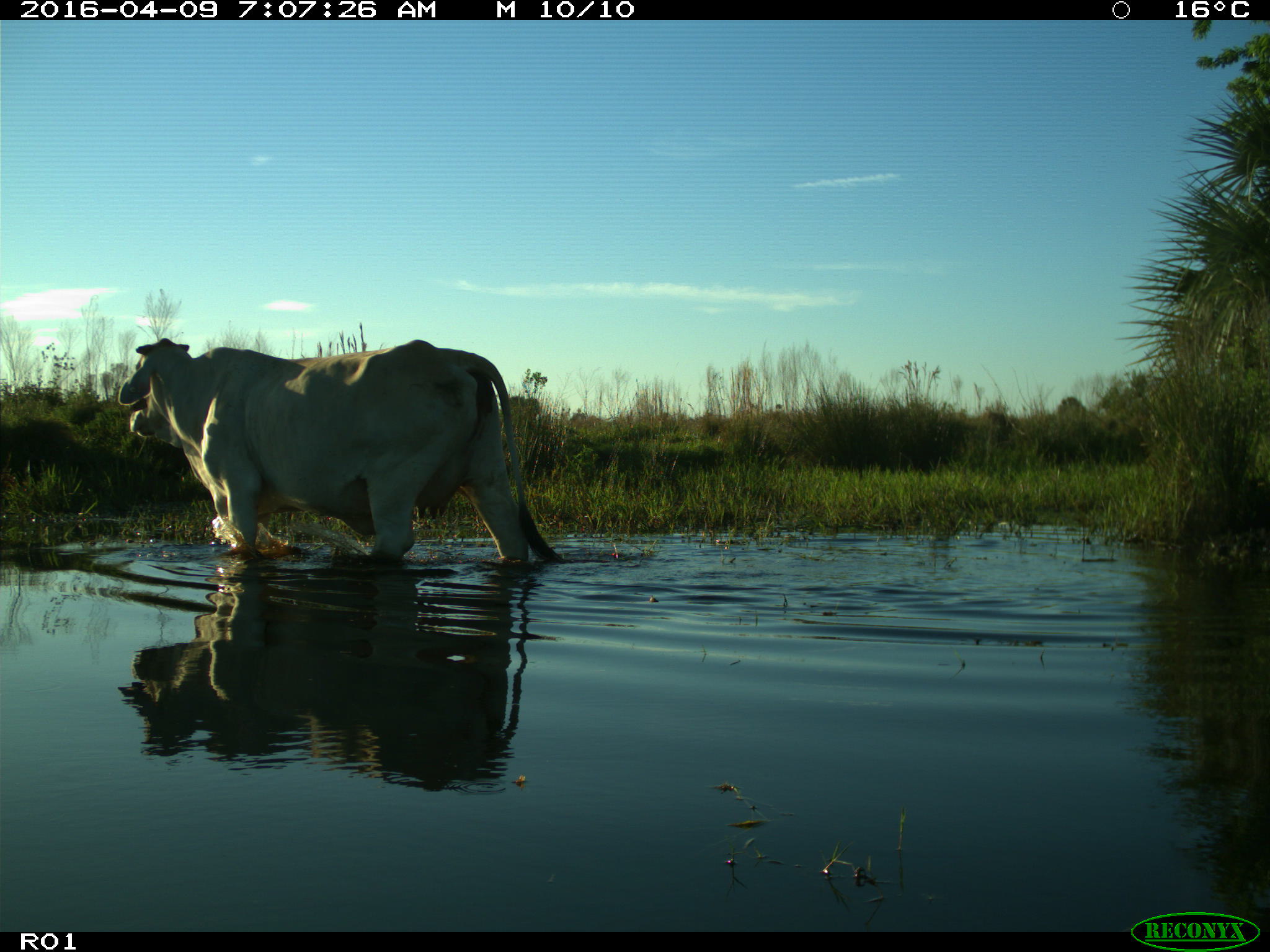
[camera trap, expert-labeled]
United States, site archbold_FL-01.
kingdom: Animalia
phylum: Chordata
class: Mammalia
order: Artiodactyla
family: Bovidae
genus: Bos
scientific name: Bos taurus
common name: domestic cow